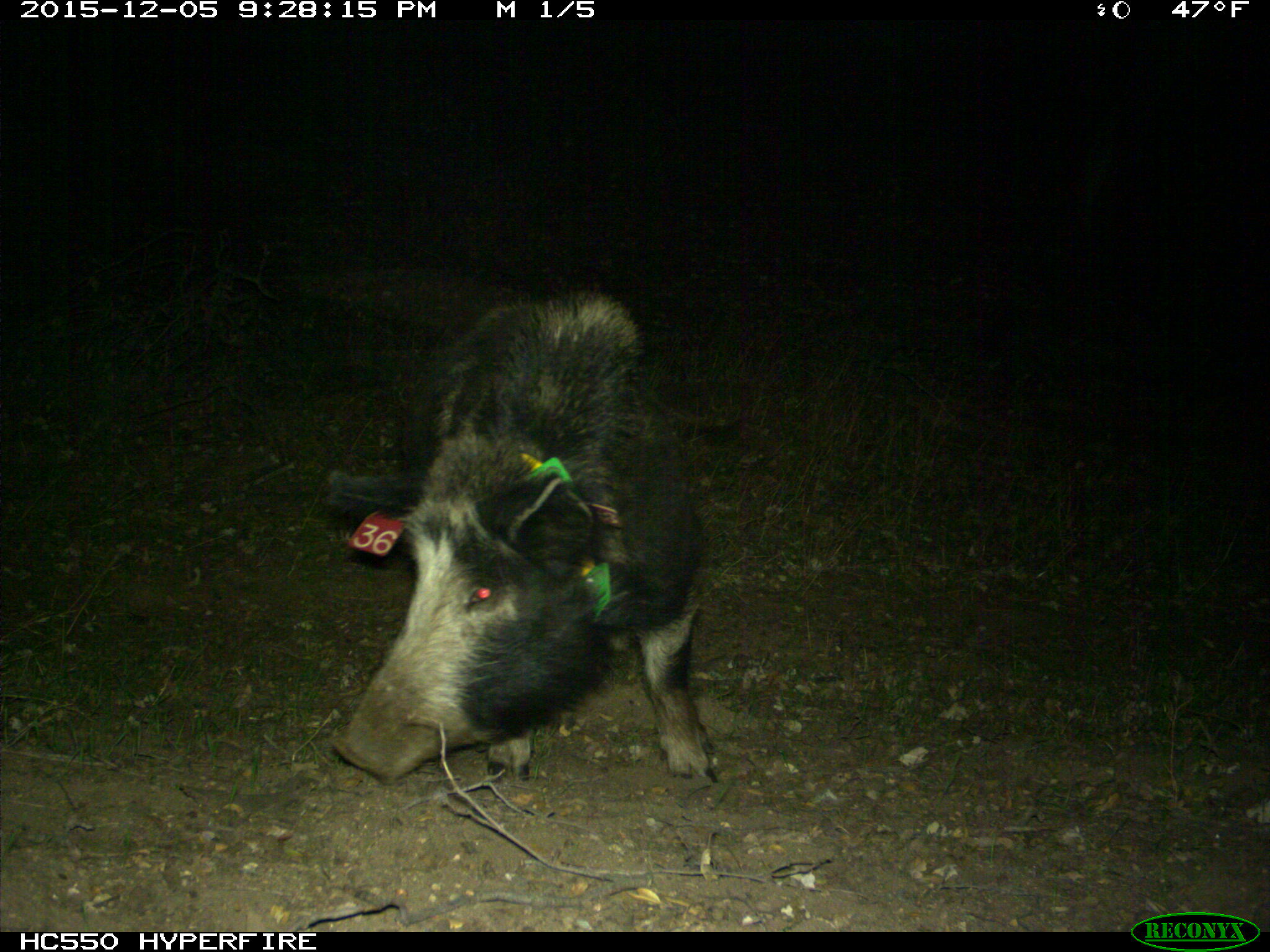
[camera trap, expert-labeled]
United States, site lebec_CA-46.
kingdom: Animalia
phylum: Chordata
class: Mammalia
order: Artiodactyla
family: Suidae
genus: Sus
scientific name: Sus scrofa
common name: wild boar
Sus scrofa (wild boar).